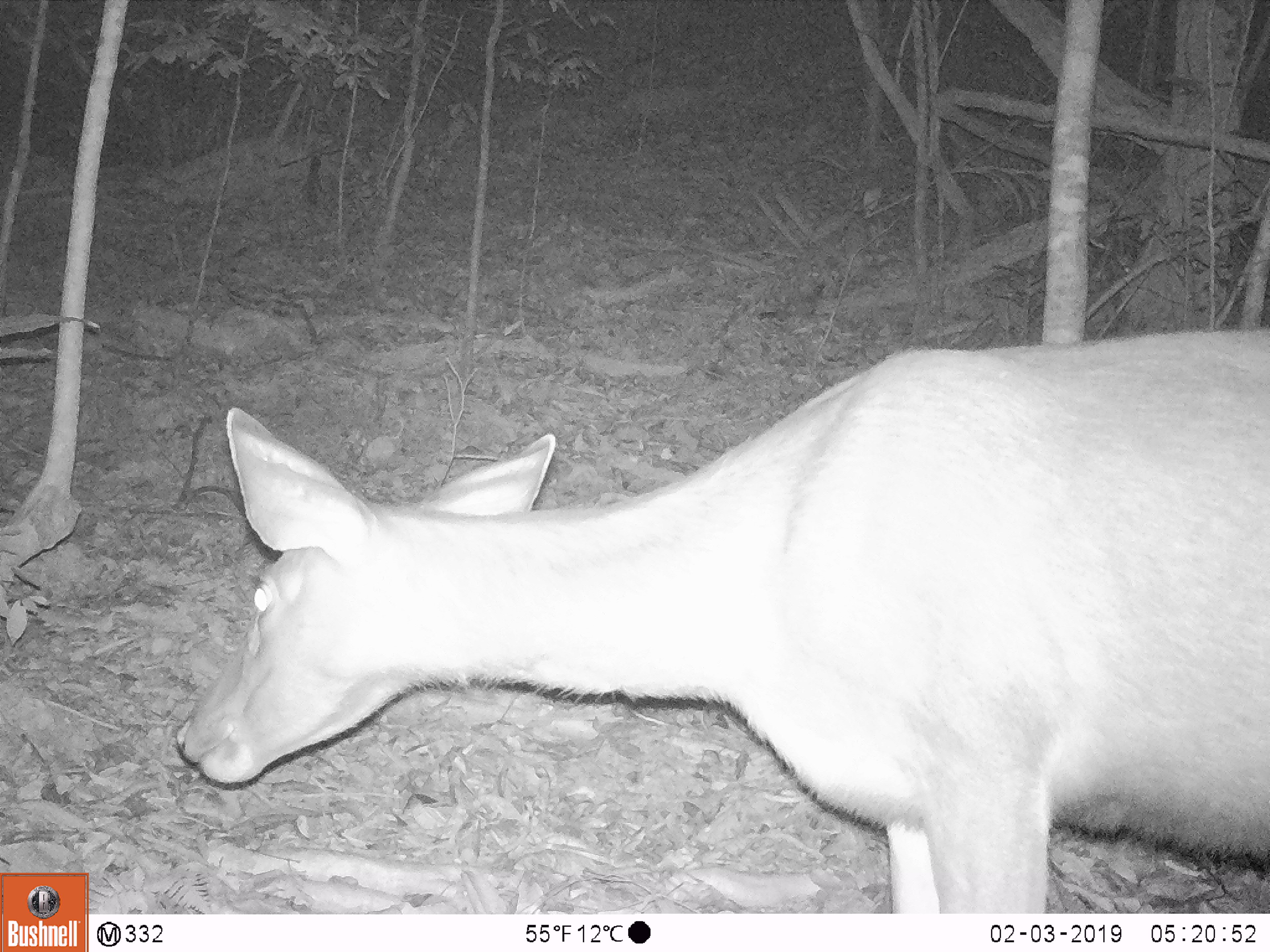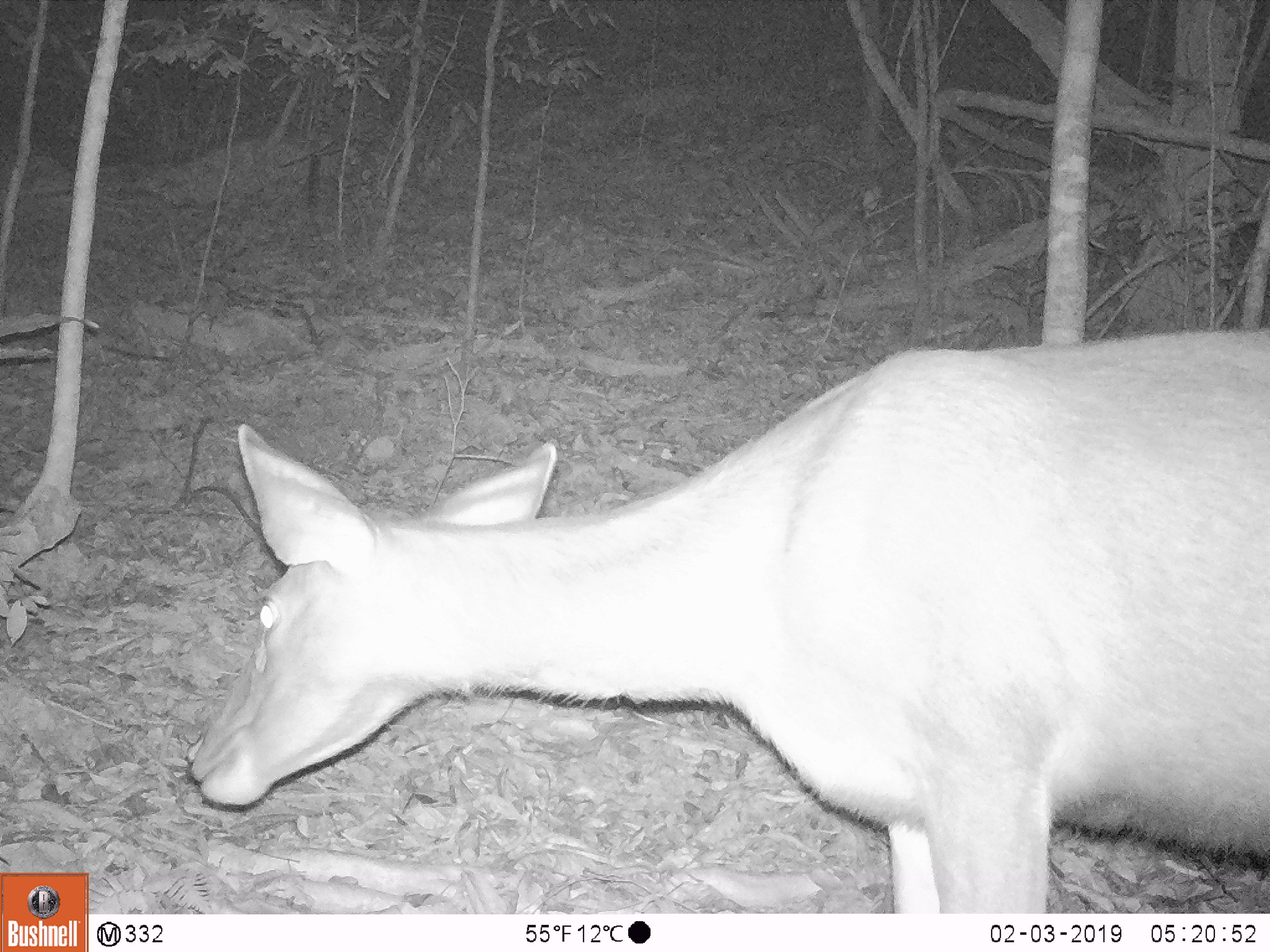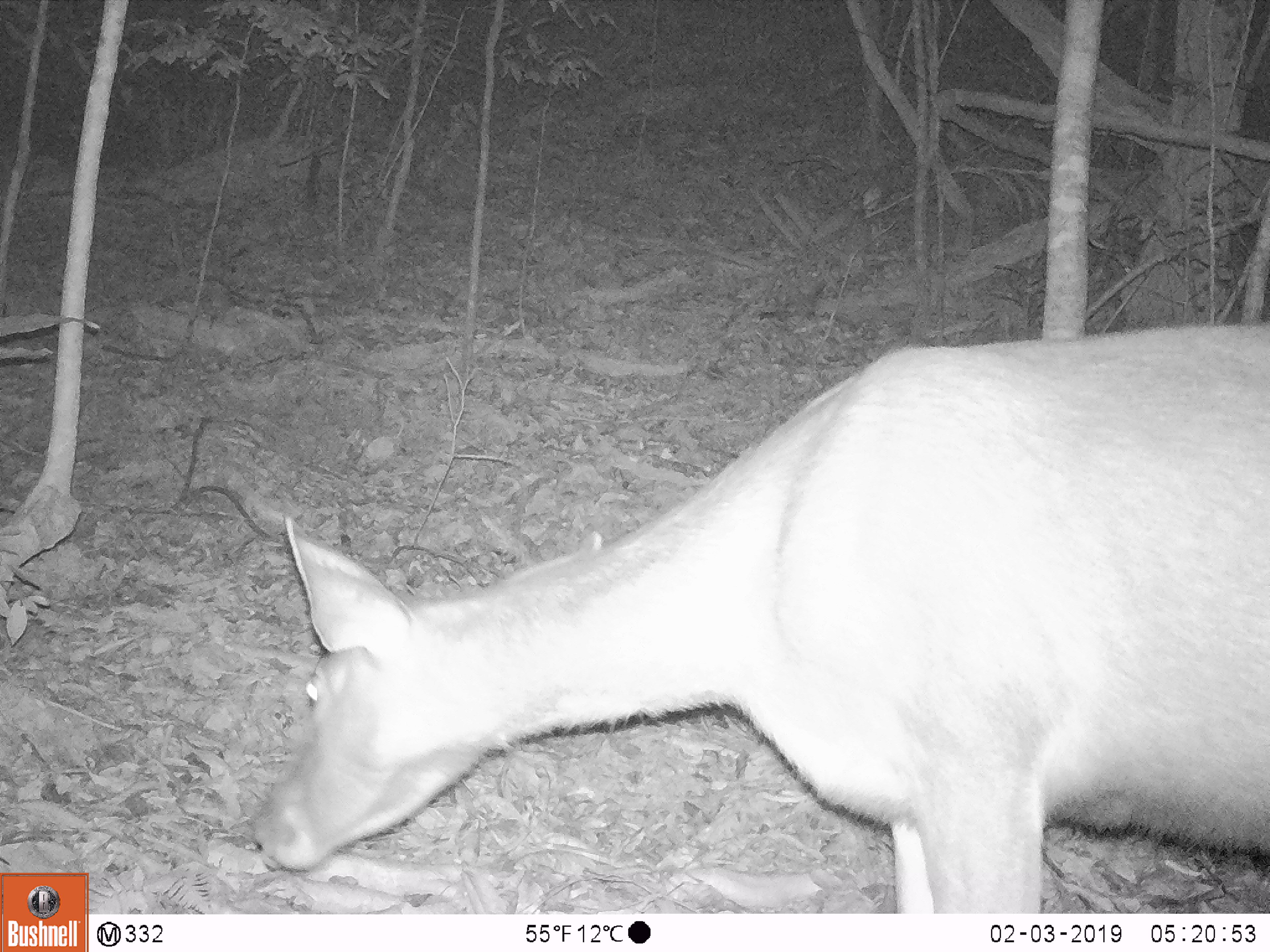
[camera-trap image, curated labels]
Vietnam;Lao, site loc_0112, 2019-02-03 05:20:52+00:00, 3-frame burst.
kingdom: Animalia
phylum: Chordata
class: Mammalia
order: Artiodactyla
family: Cervidae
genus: Rusa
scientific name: Rusa unicolor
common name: sambar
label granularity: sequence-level